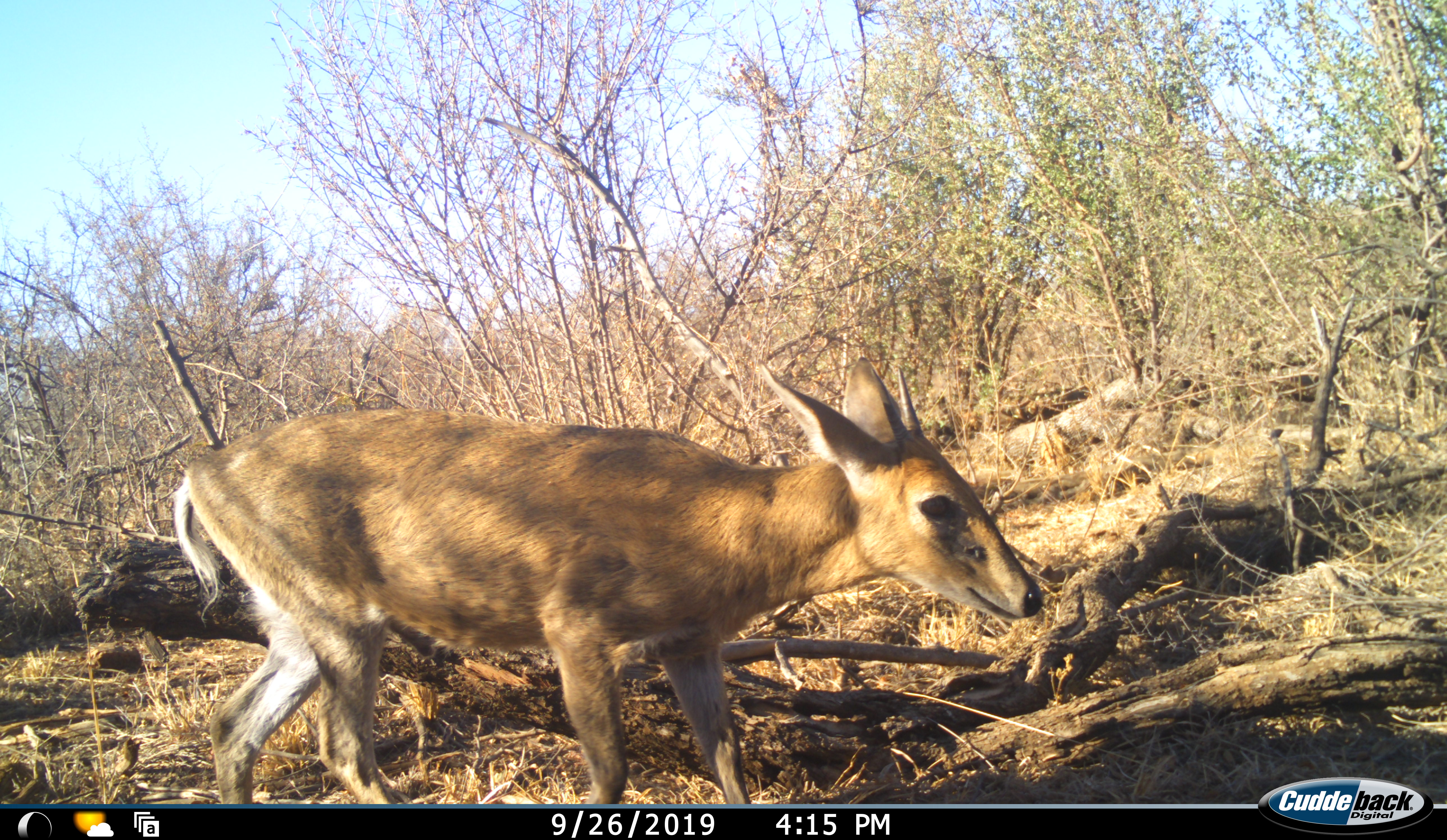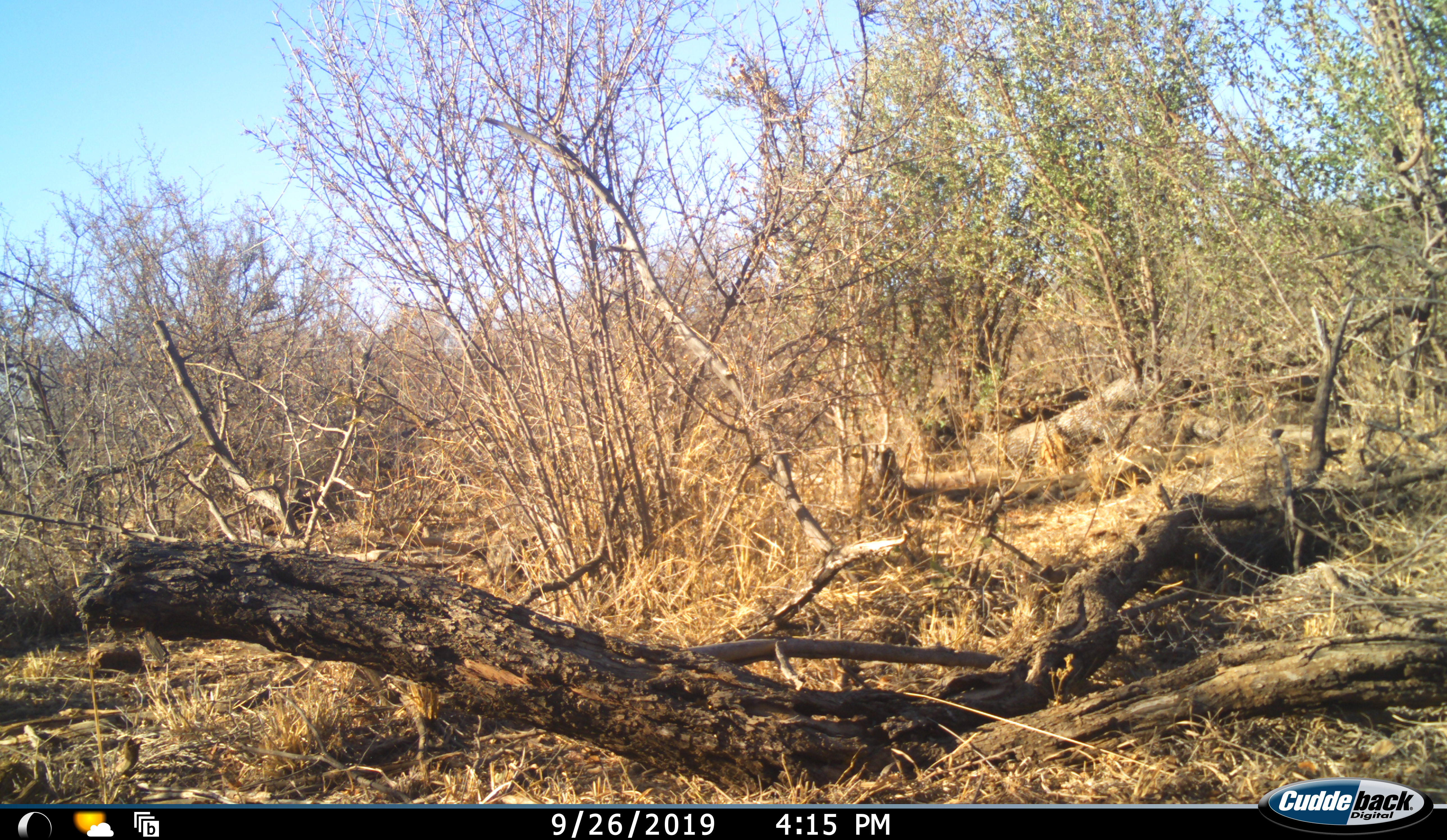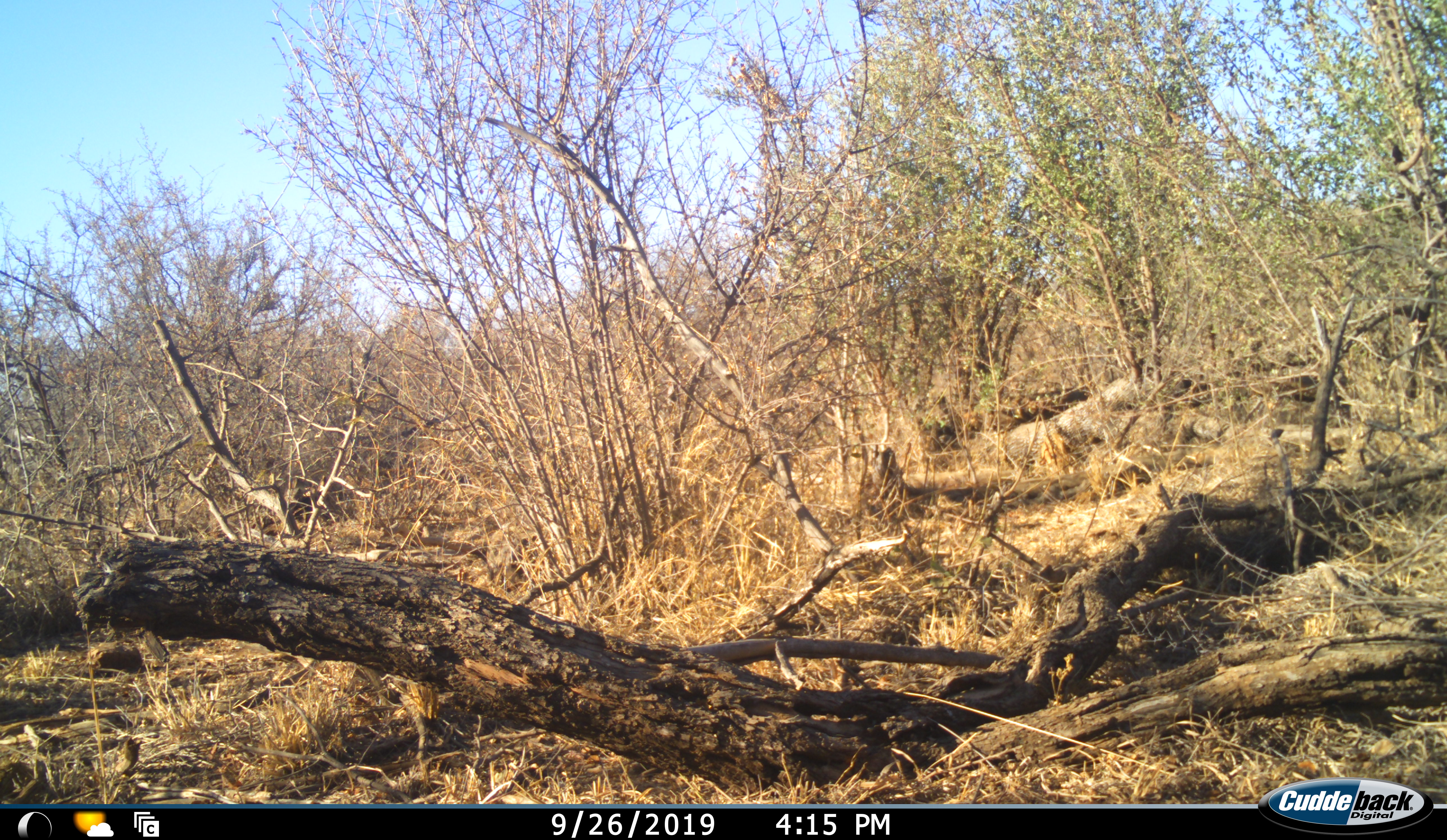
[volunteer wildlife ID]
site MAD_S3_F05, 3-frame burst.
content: unidentified animal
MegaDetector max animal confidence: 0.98